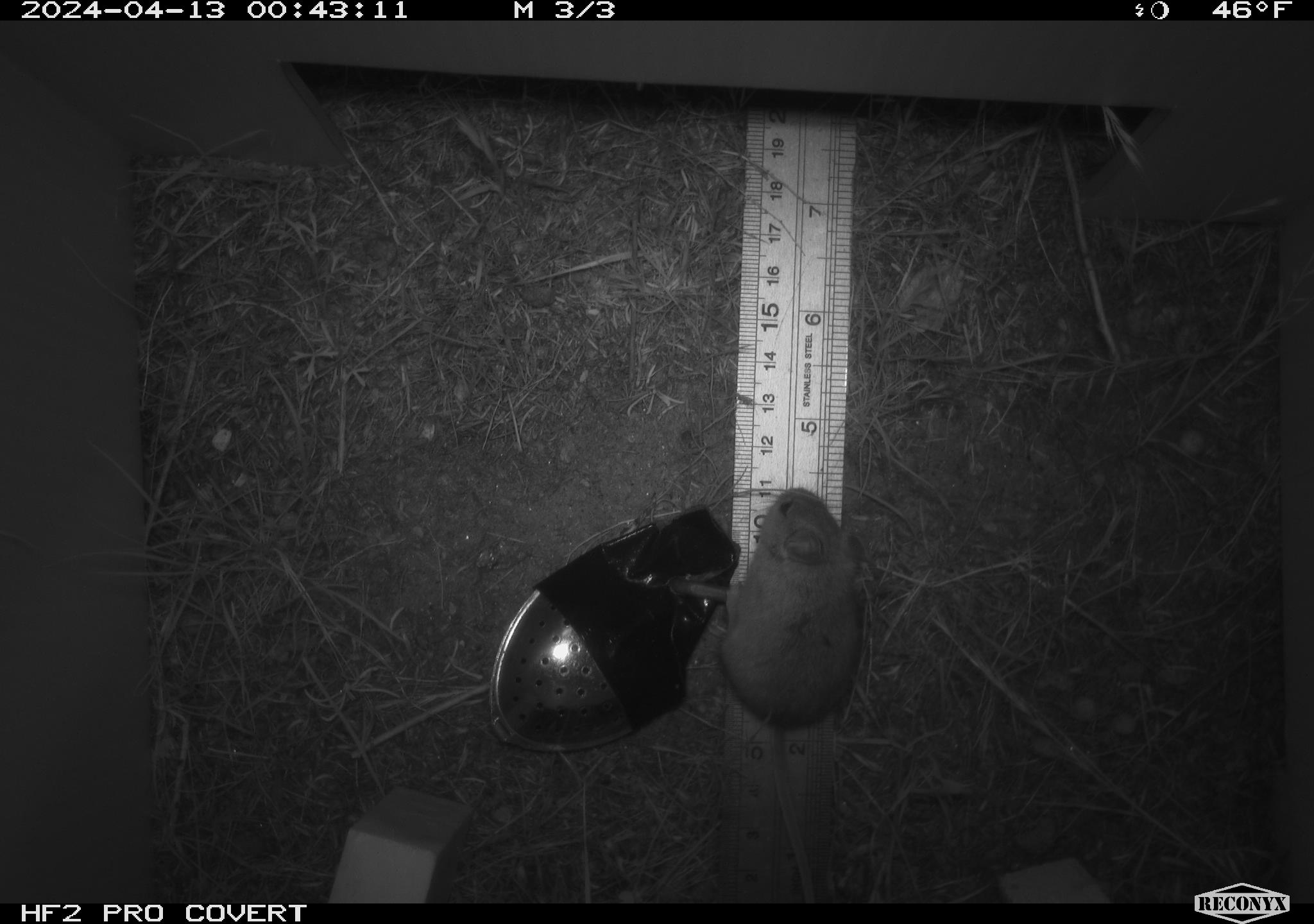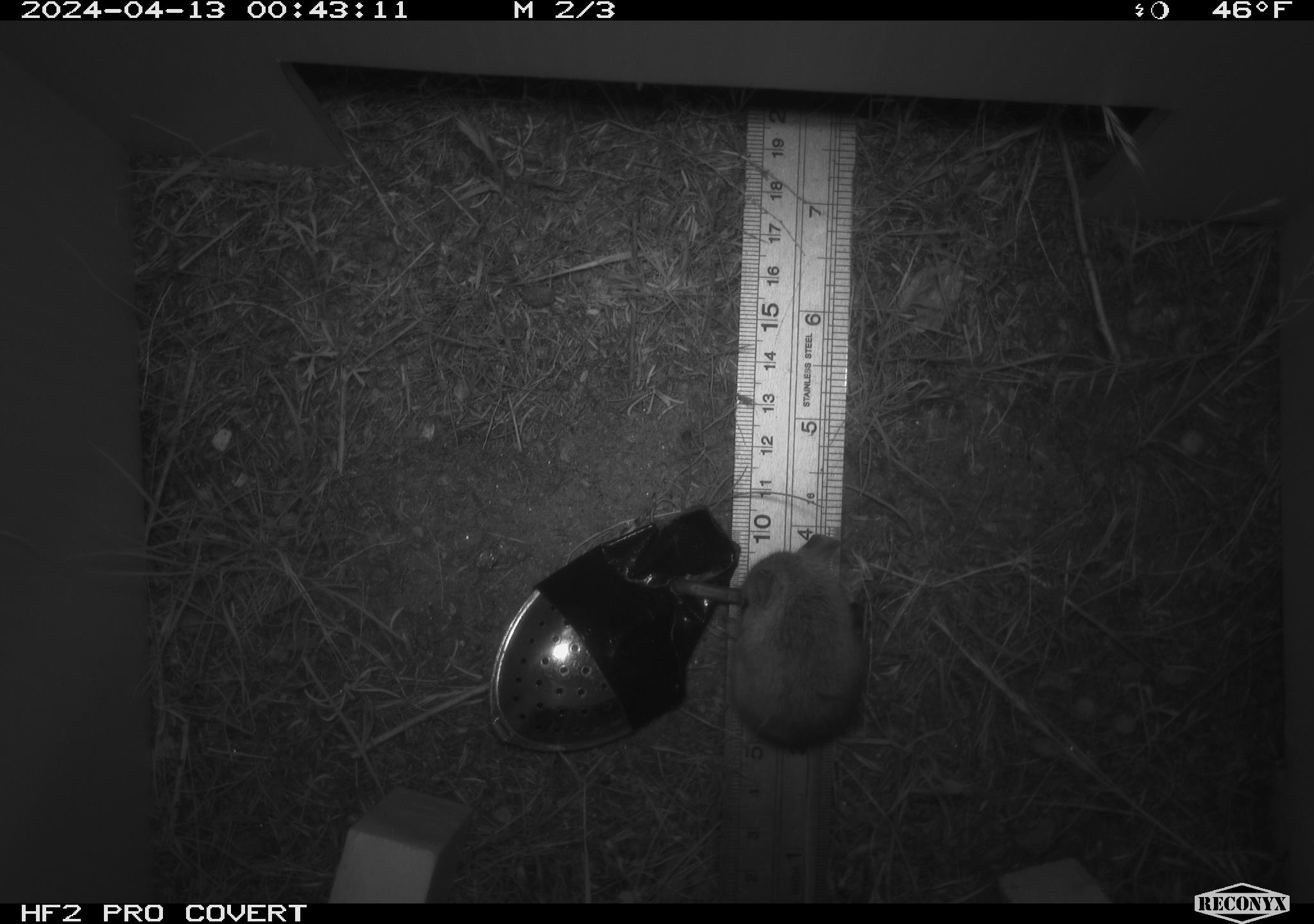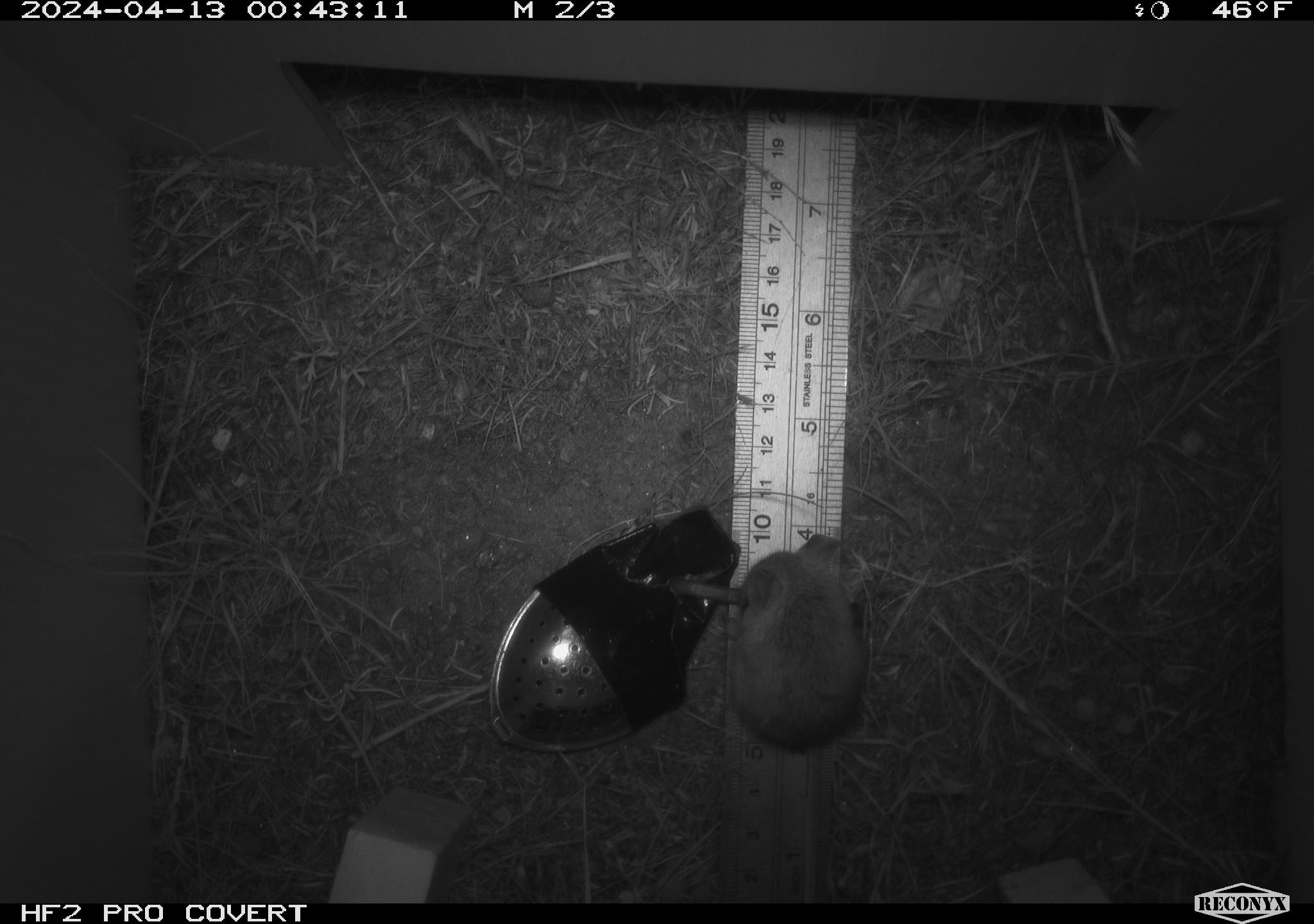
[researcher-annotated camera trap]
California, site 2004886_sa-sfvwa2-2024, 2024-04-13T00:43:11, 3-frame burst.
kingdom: Animalia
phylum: Chordata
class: Mammalia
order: Rodentia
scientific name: Rodentia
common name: mouse species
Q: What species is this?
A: Mouse species (Rodentia).